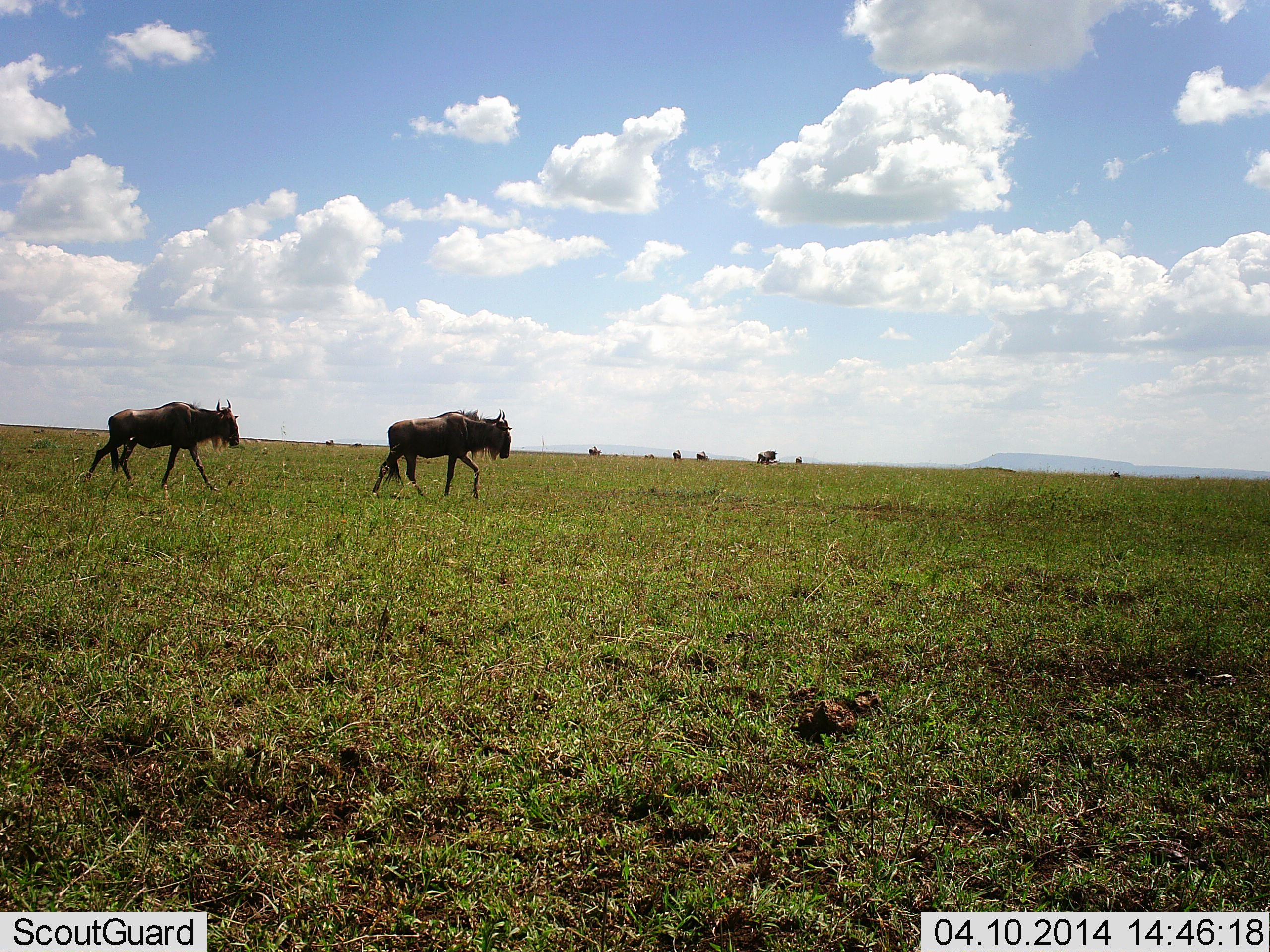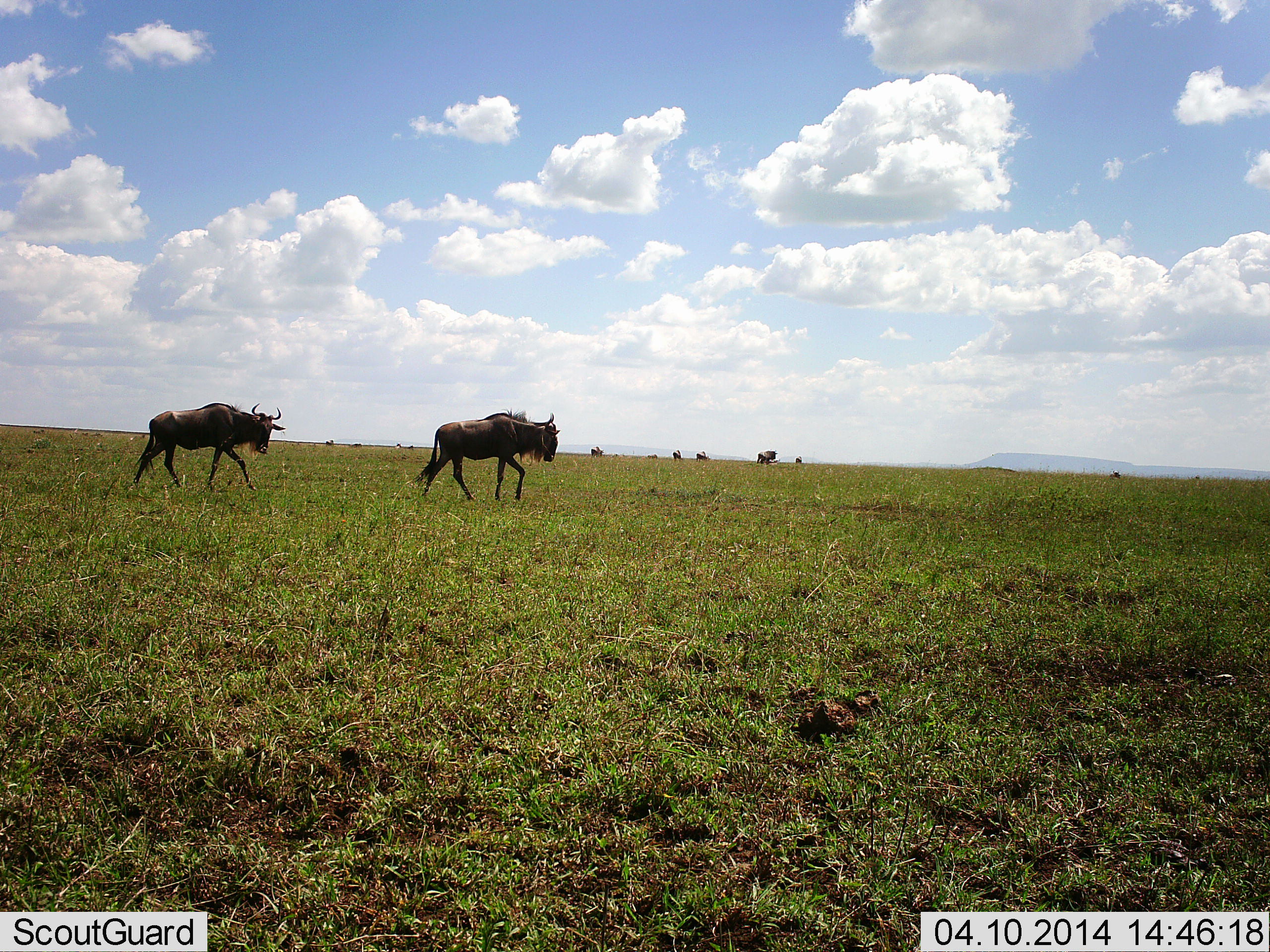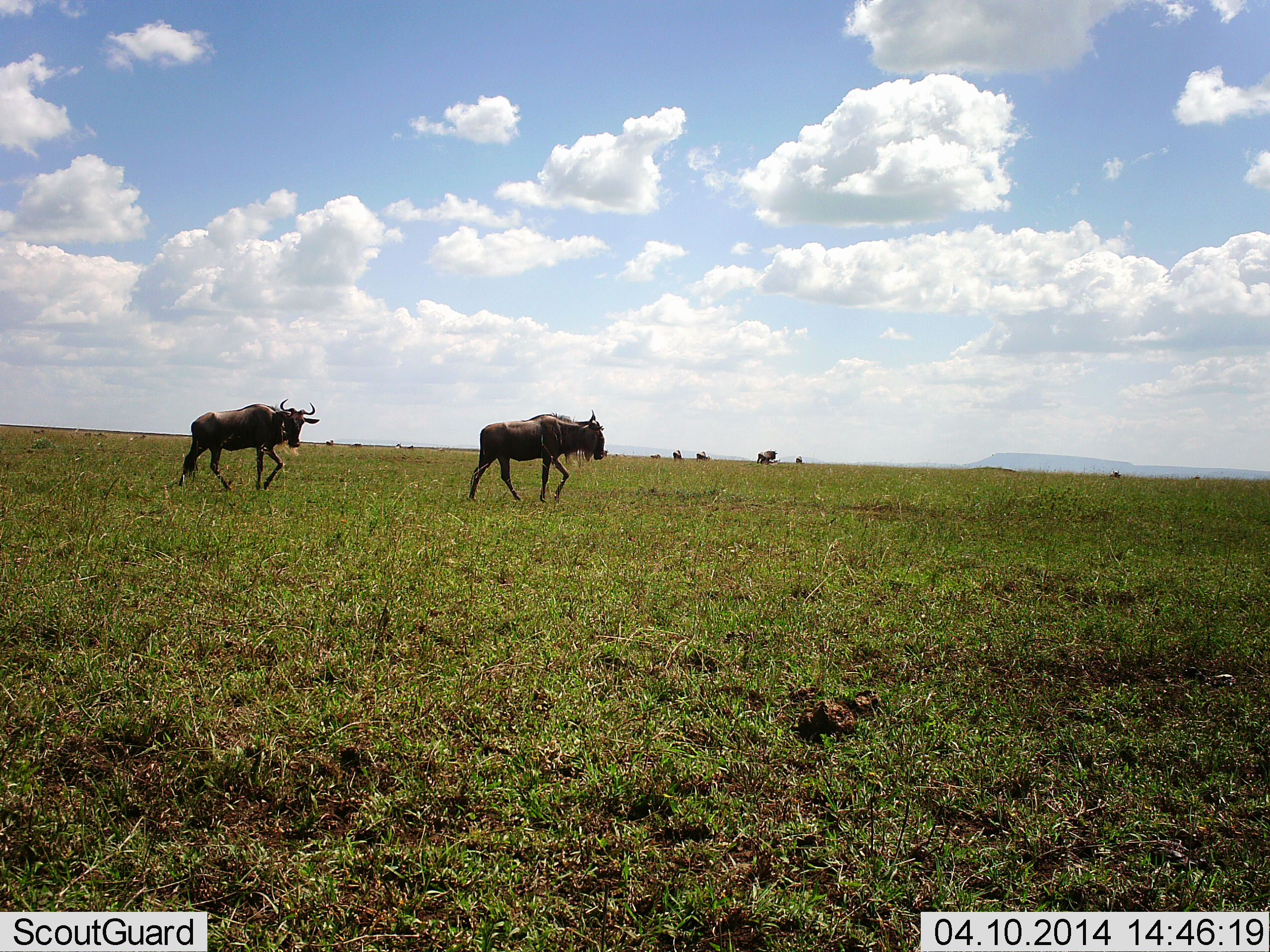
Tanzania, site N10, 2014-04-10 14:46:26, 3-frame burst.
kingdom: Animalia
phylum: Chordata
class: Mammalia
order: Artiodactyla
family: Bovidae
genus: Connochaetes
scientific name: Connochaetes taurinus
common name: blue wildebeest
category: wildebeest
Wildebeest (blue wildebeest) (Connochaetes taurinus), count 2. Behavior (volunteer vote fractions): standing 10%, resting 10%, moving 100%, interacting 10%. Young present (vote fraction): 0%. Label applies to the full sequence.